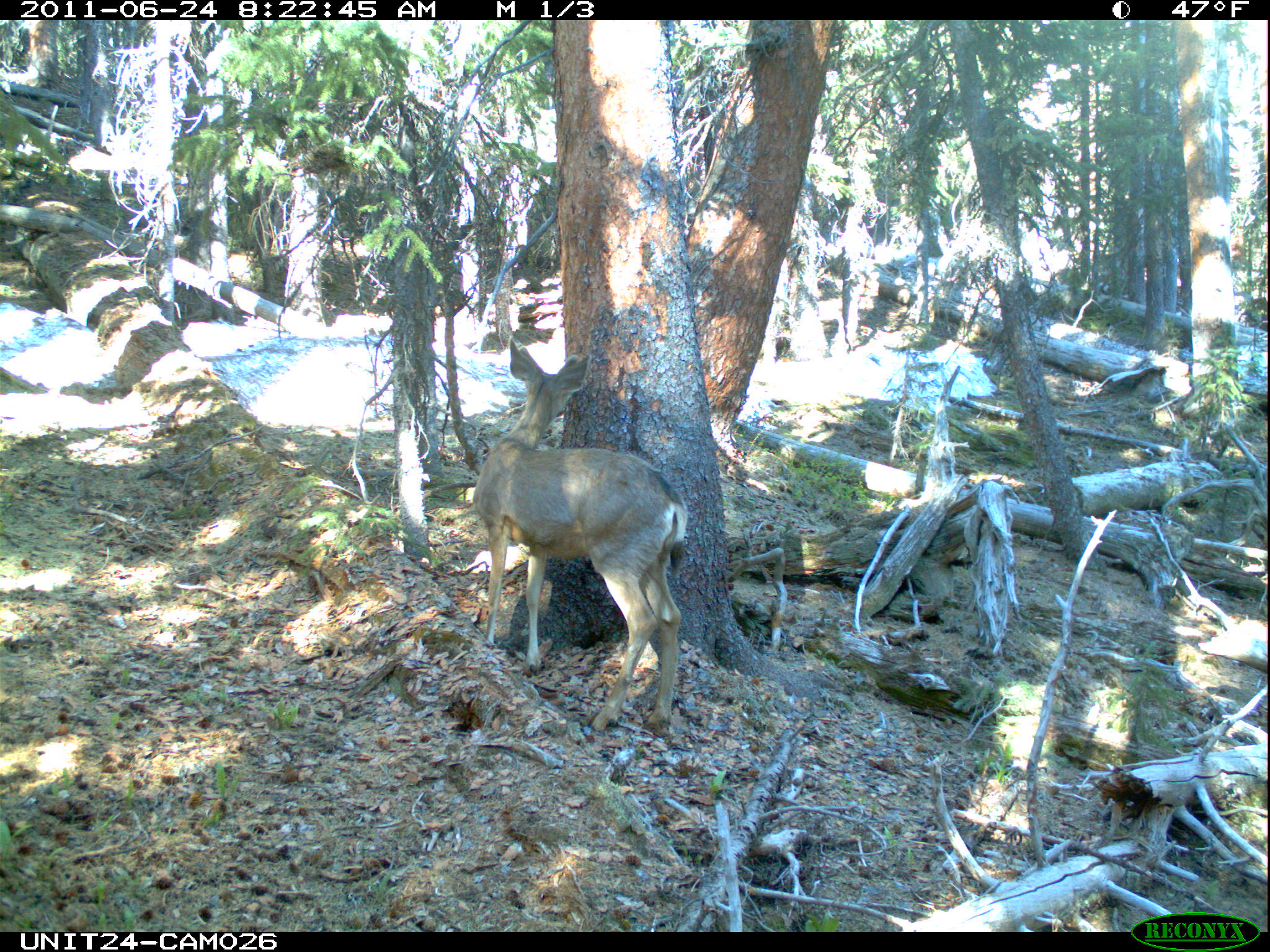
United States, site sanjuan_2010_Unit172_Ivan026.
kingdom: Animalia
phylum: Chordata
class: Mammalia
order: Artiodactyla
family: Cervidae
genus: Odocoileus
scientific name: Odocoileus hemionus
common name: mule deer